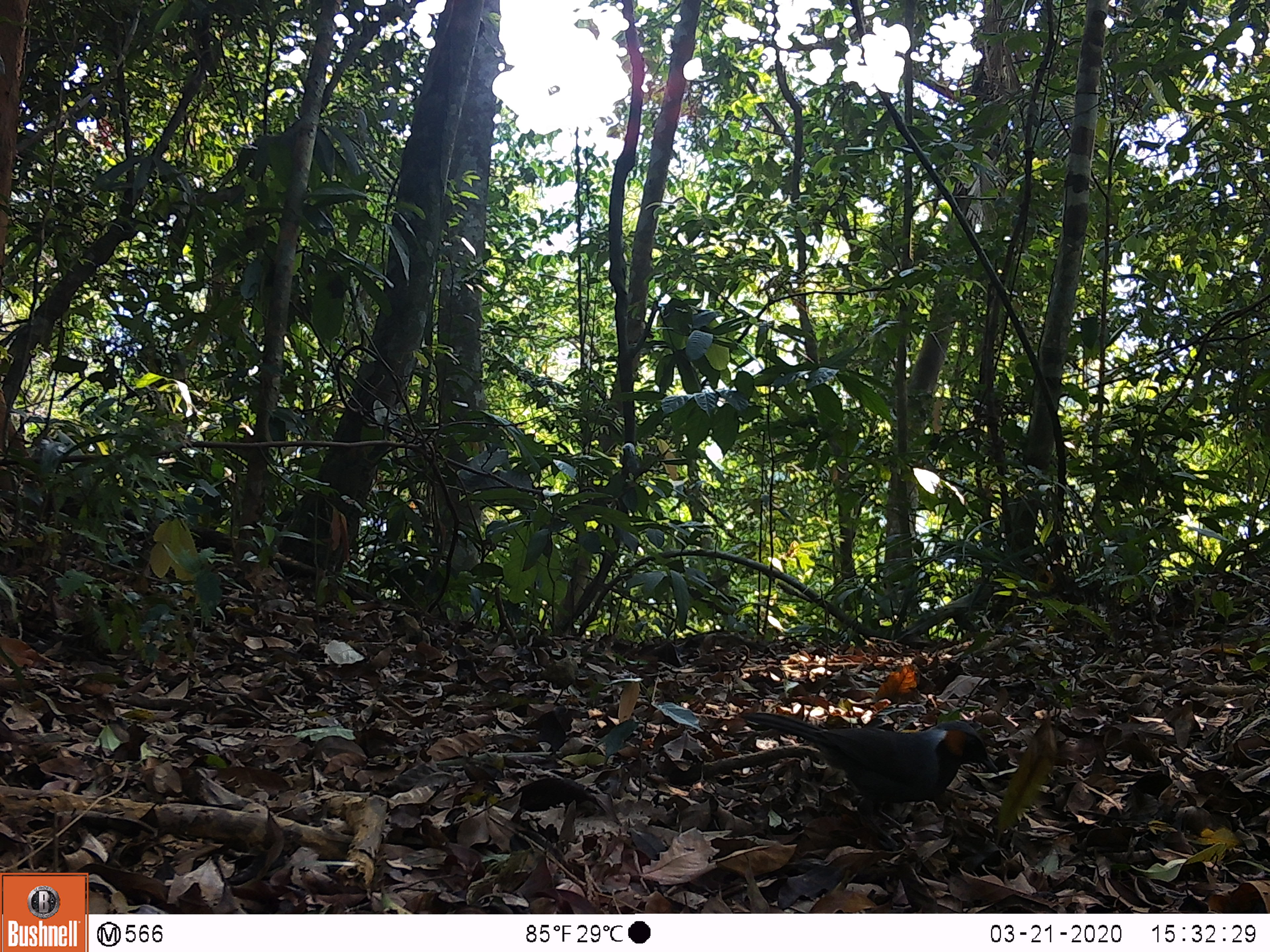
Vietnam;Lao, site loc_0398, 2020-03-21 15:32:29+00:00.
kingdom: Animalia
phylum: Chordata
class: Aves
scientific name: Aves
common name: bird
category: unidentified bird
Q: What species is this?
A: Unidentified bird (bird) (Aves).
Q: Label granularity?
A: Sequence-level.